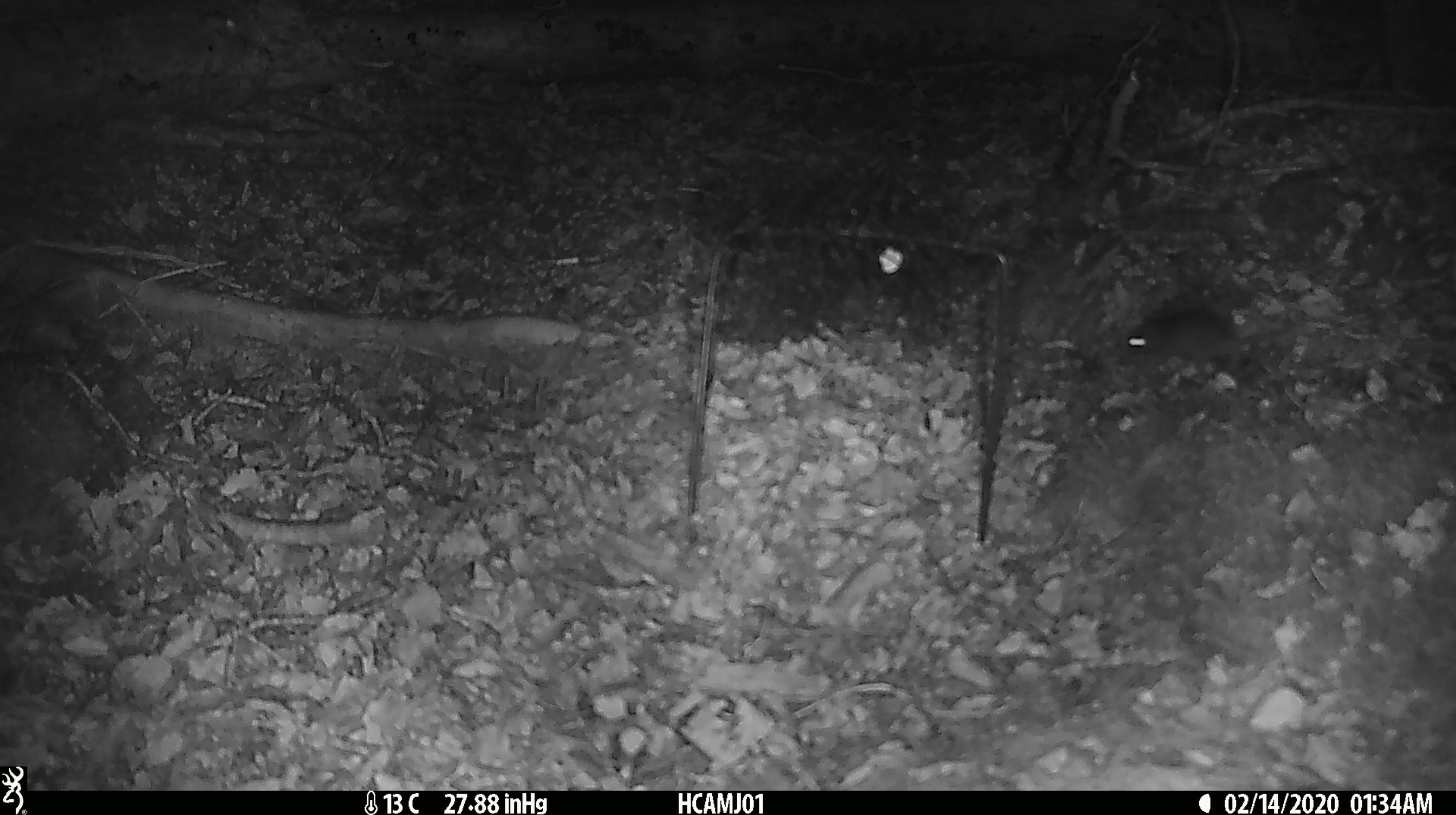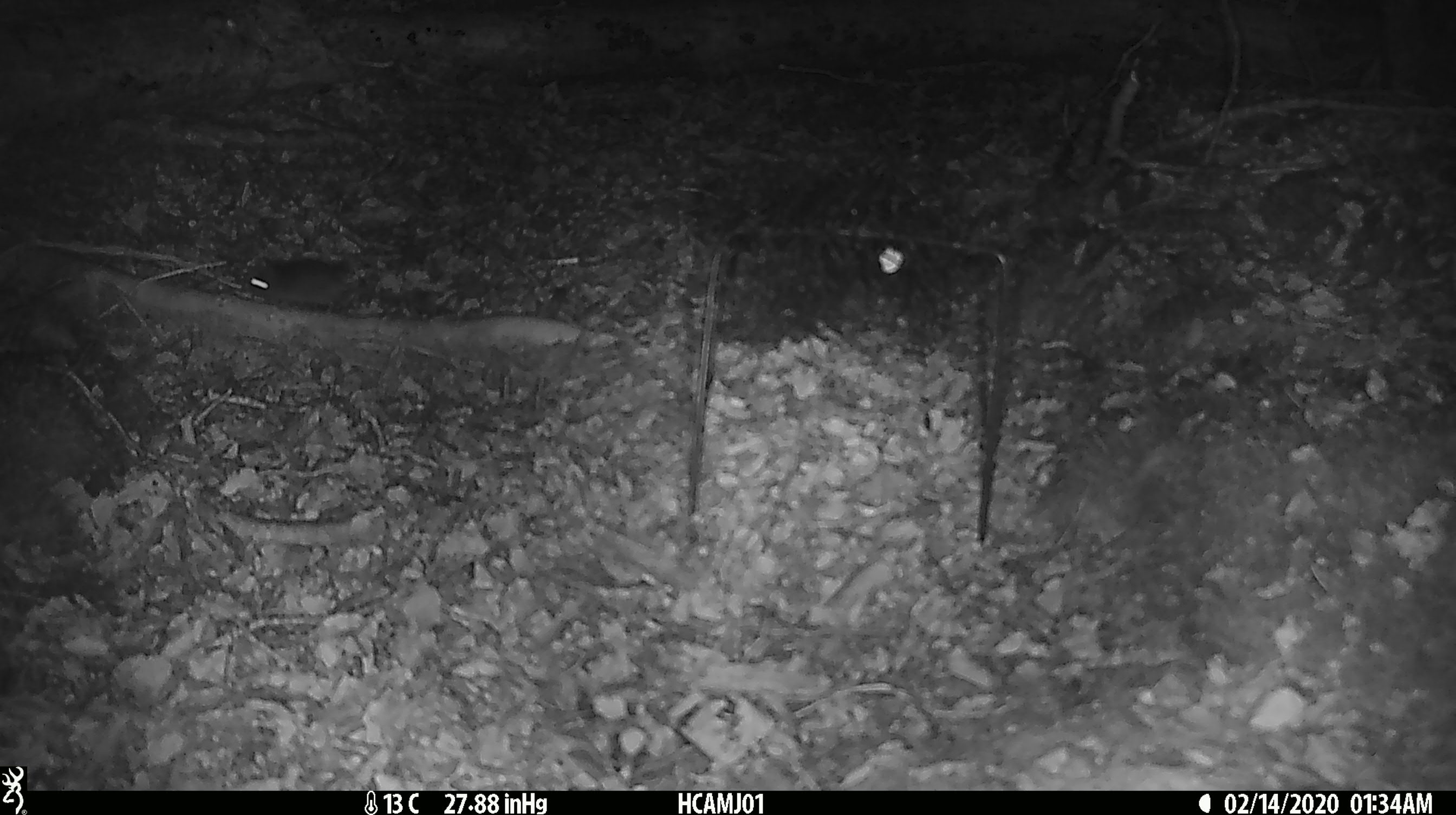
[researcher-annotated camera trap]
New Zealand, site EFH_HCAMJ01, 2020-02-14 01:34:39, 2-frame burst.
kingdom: Animalia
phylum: Chordata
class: Mammalia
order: Rodentia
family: Muridae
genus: Mus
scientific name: Mus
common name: mouse